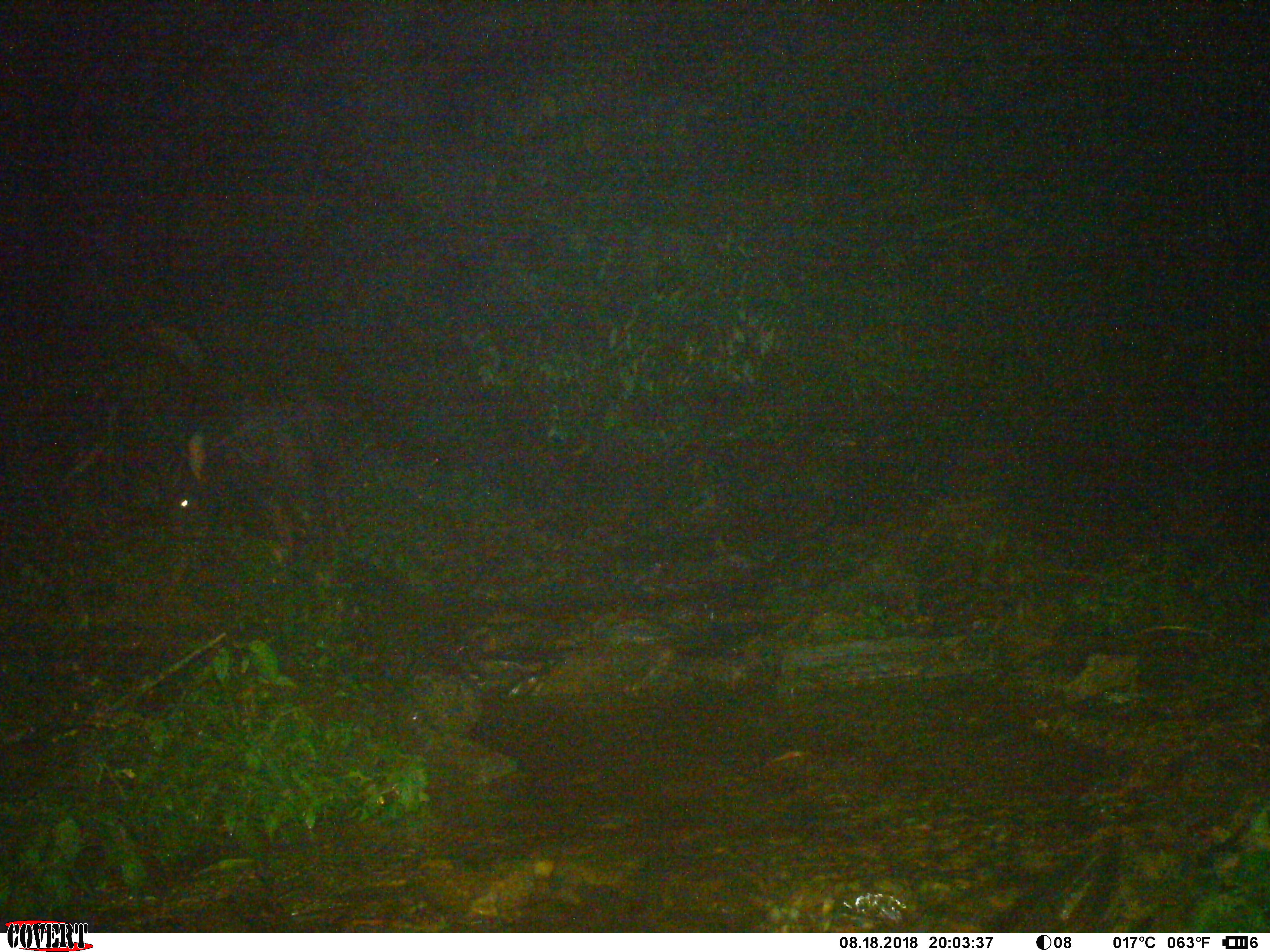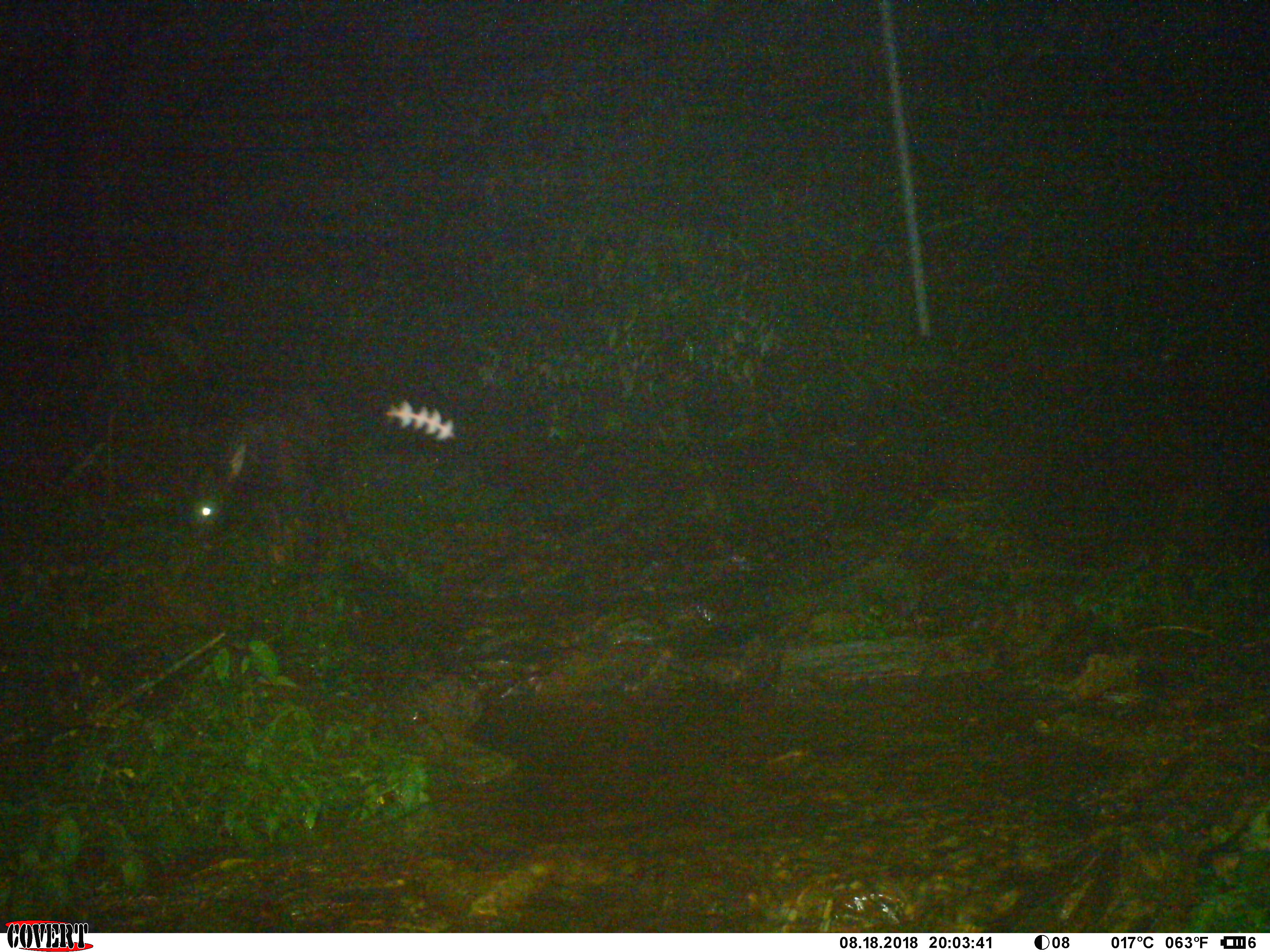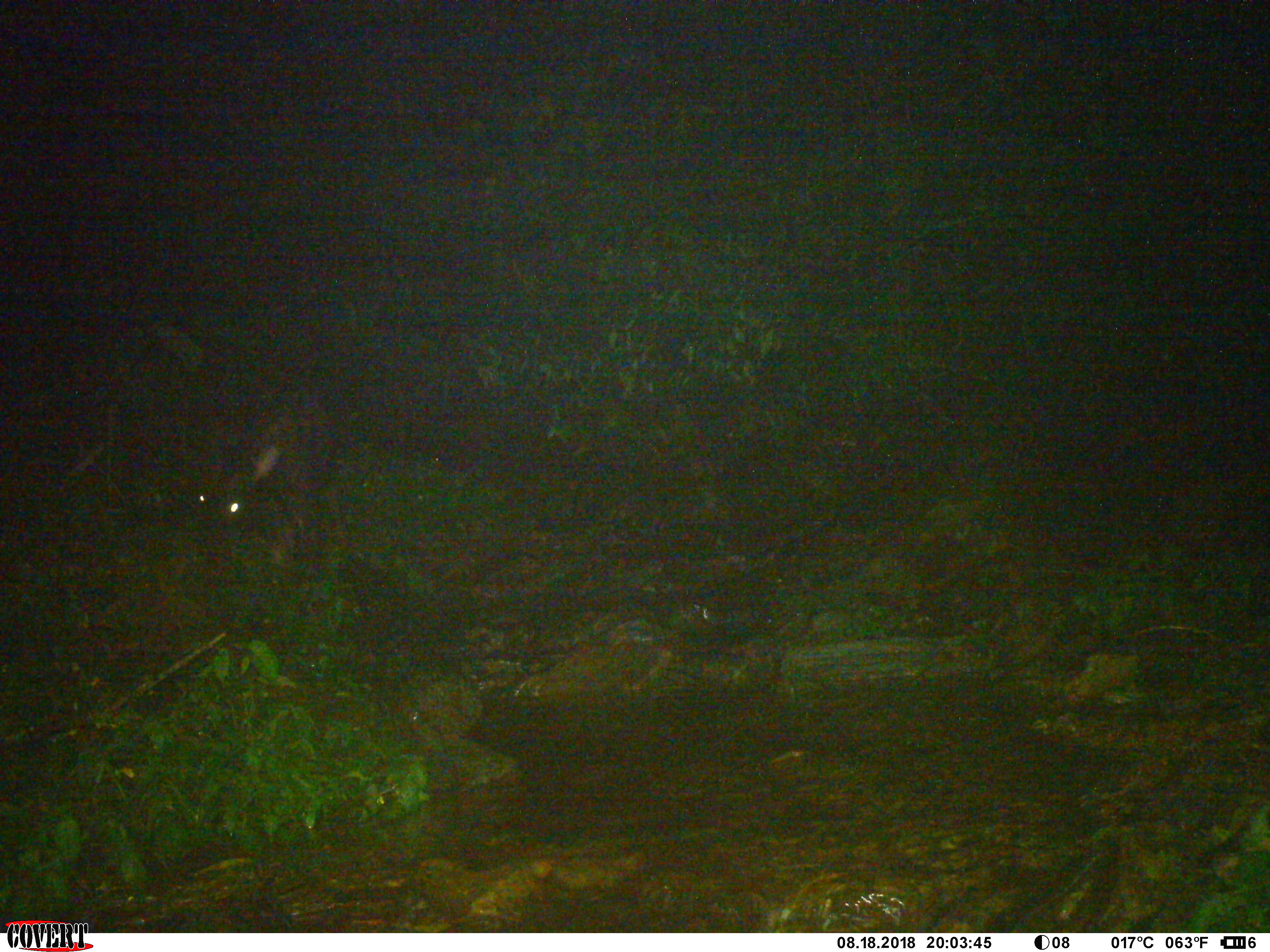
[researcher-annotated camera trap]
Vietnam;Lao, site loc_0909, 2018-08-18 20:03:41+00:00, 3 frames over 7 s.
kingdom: Animalia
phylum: Chordata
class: Mammalia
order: Artiodactyla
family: Bovidae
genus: Capricornis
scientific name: Capricornis sumatraensis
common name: chinese serow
Chinese serow (Capricornis sumatraensis). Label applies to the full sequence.